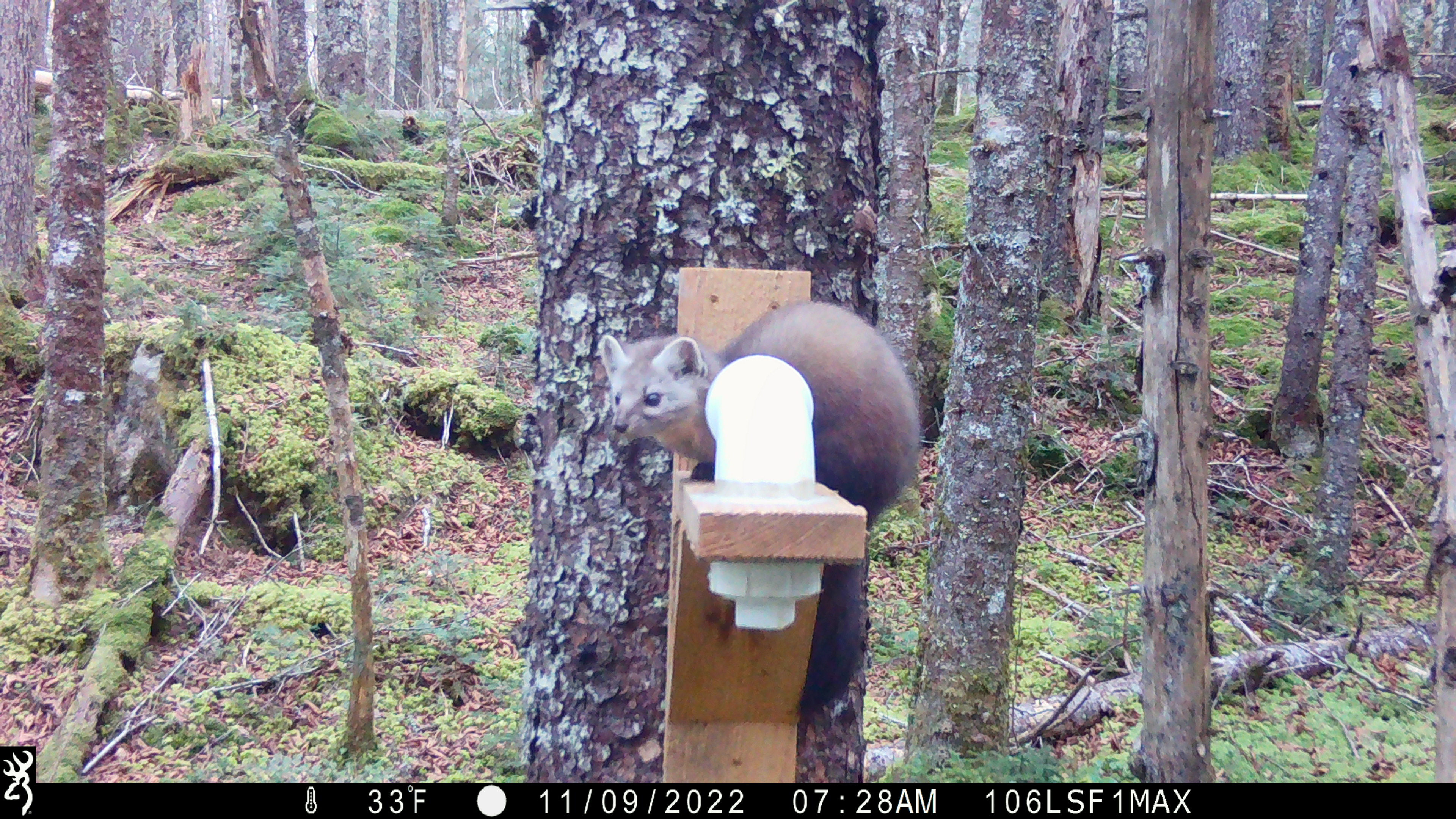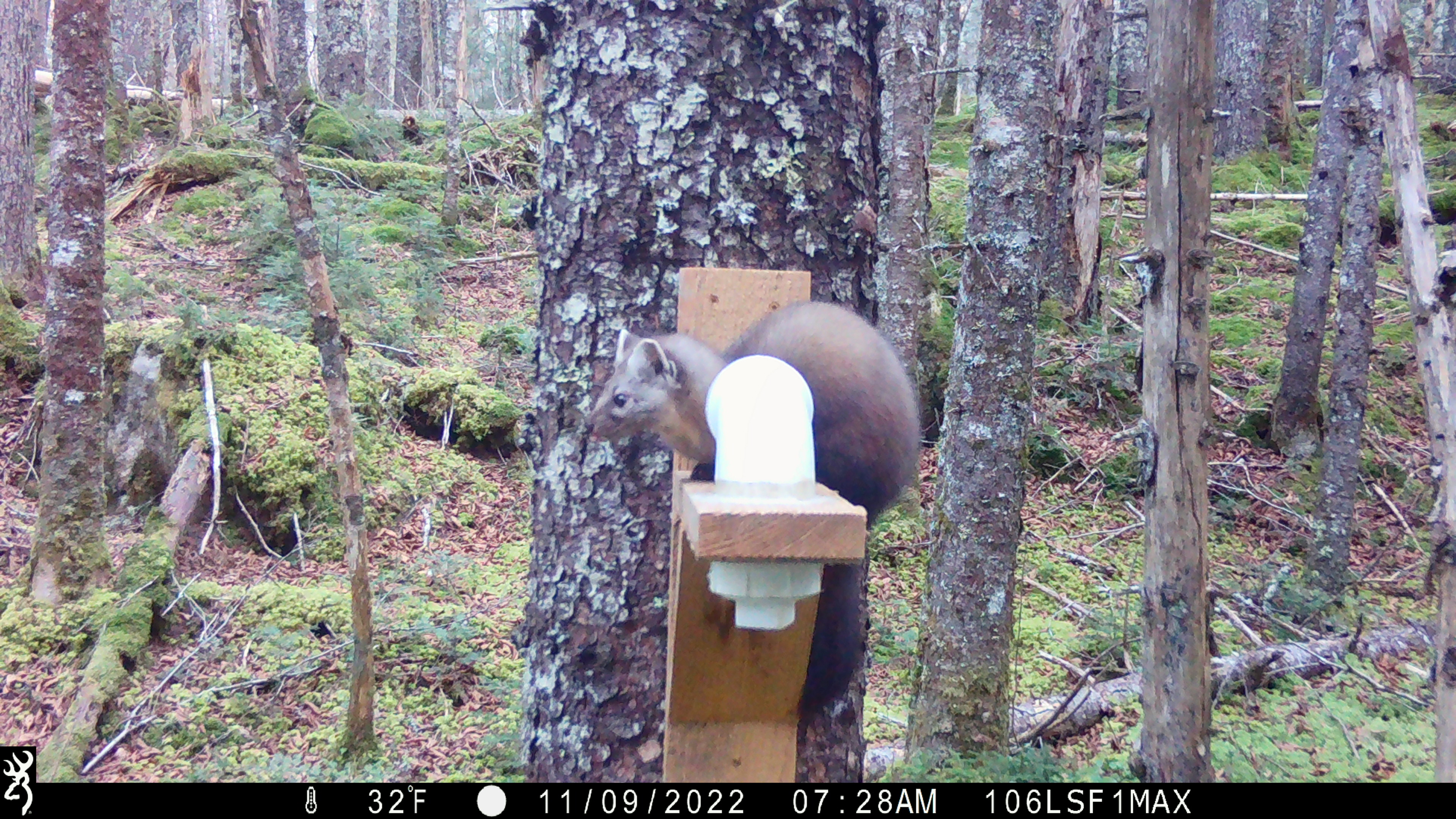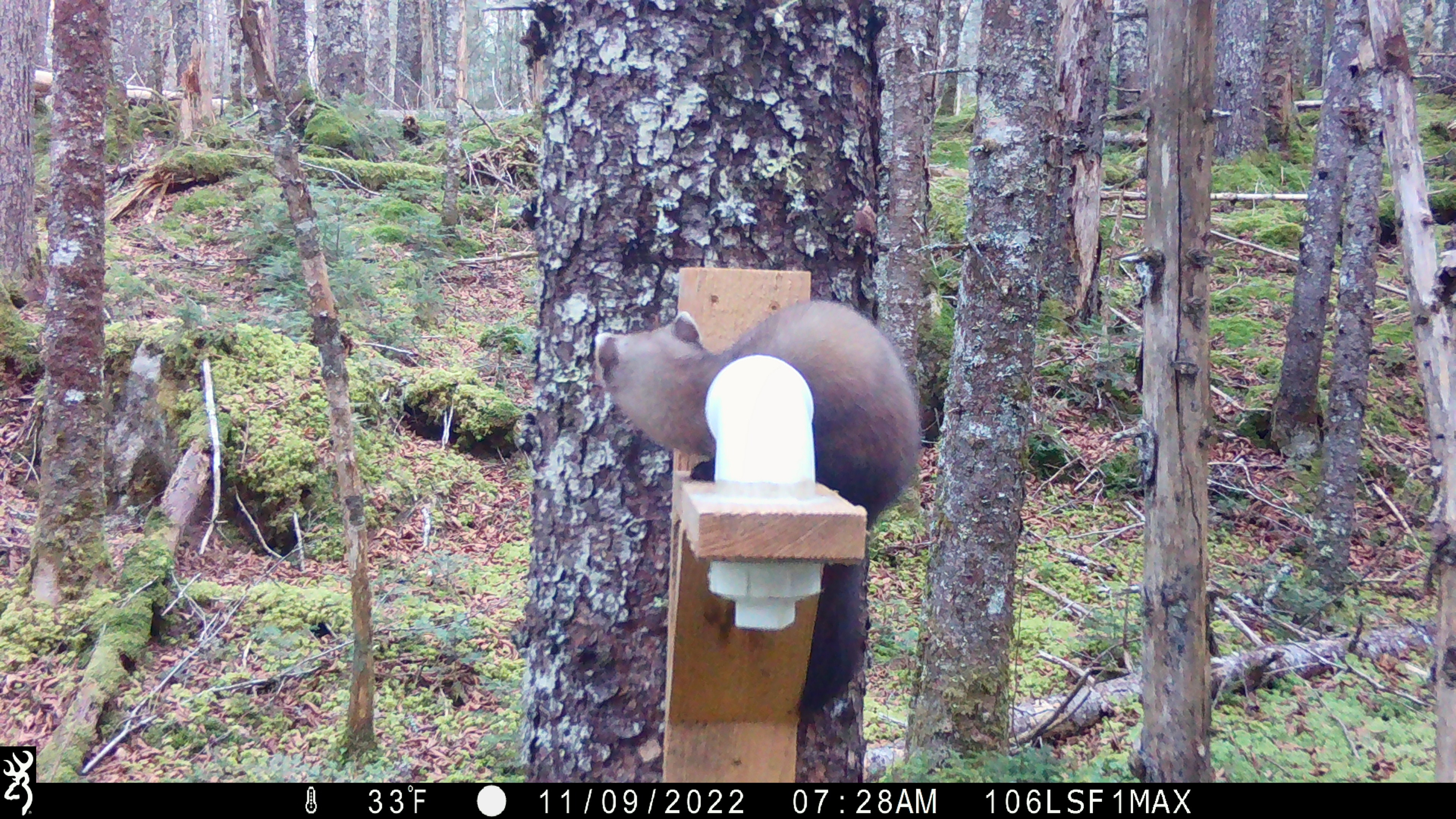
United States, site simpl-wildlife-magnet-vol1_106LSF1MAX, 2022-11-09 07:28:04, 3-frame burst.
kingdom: Animalia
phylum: Chordata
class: Mammalia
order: Carnivora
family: Mustelidae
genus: Martes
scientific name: Martes americana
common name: american marten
American marten (Martes americana).